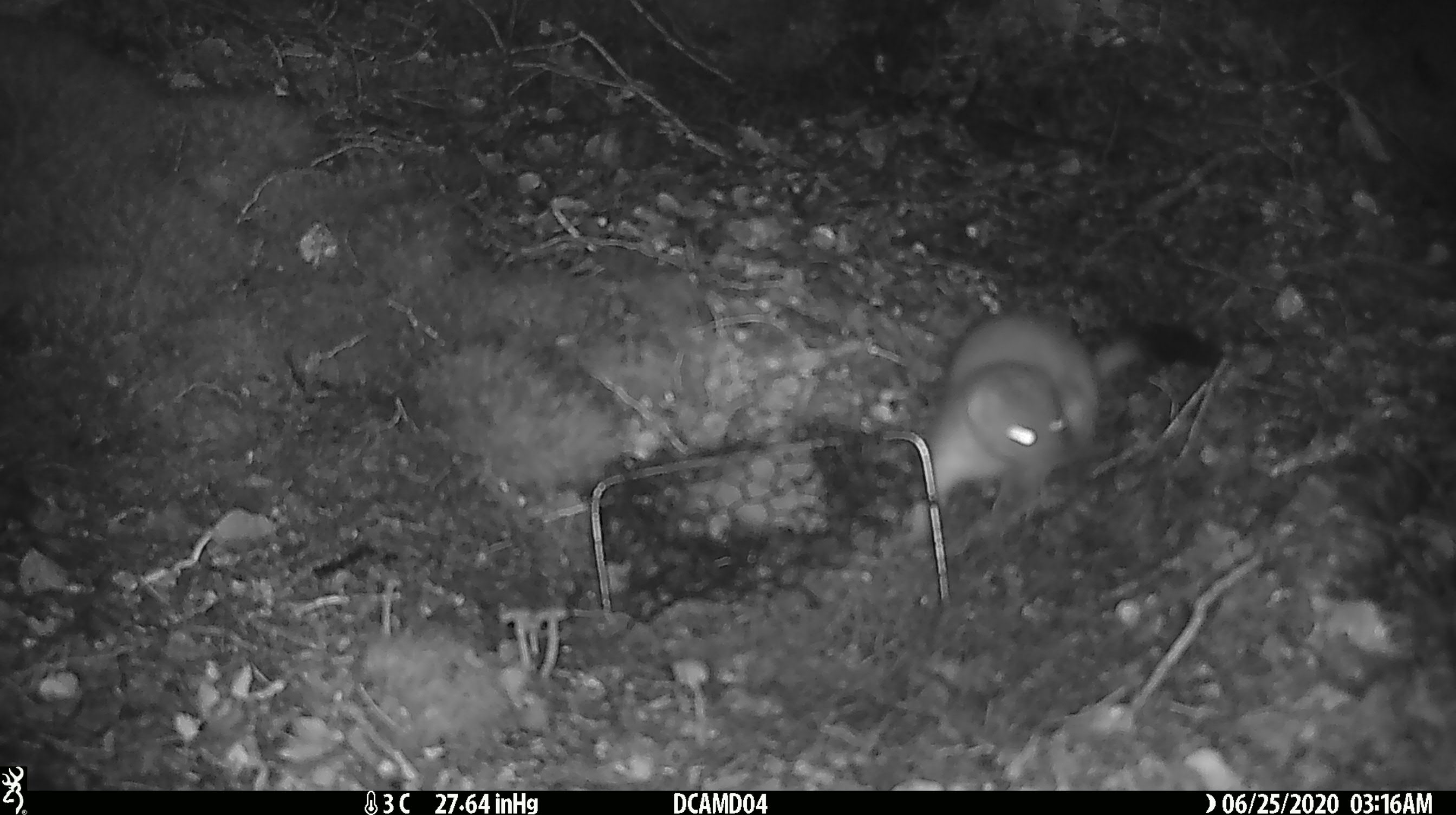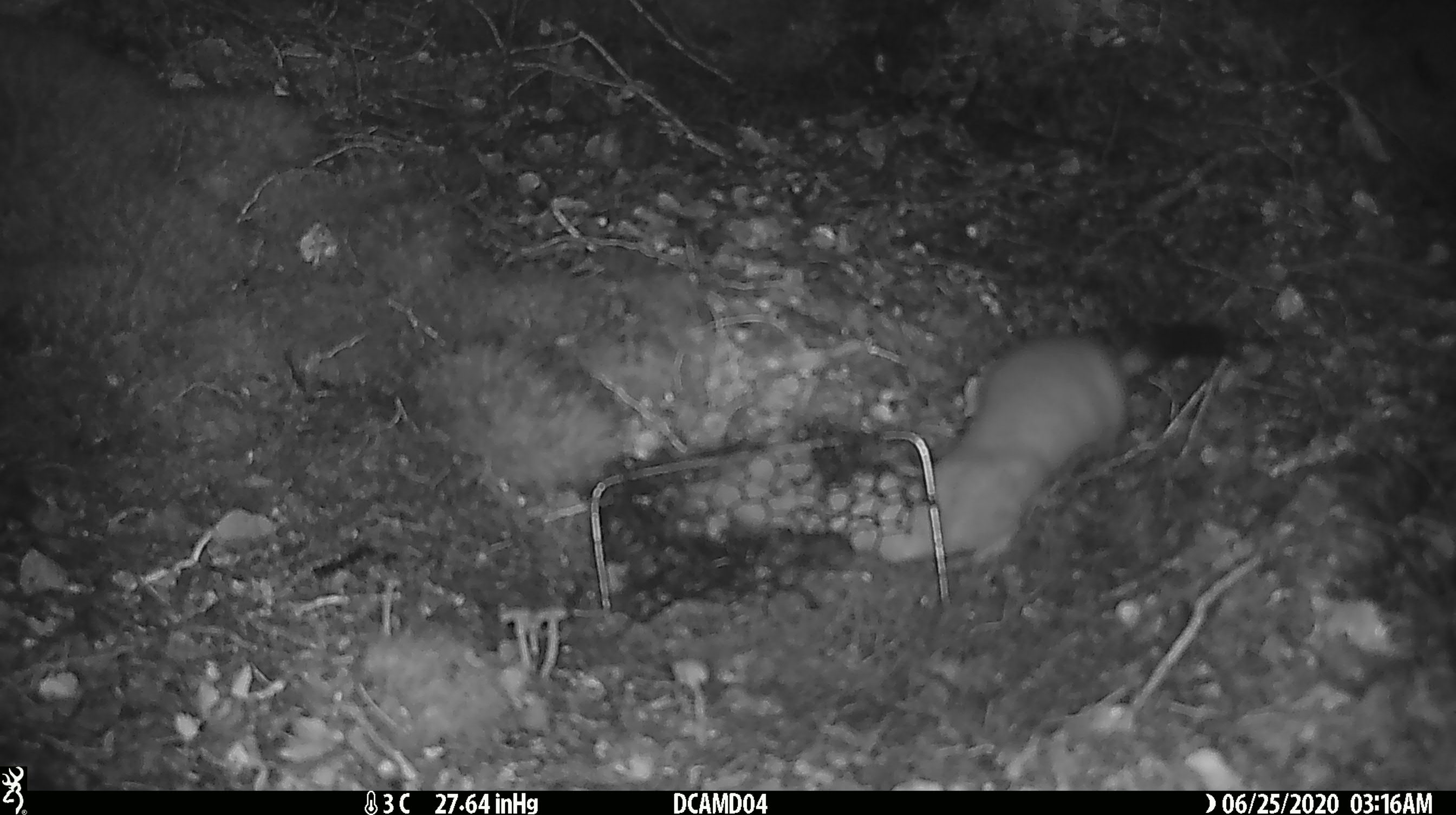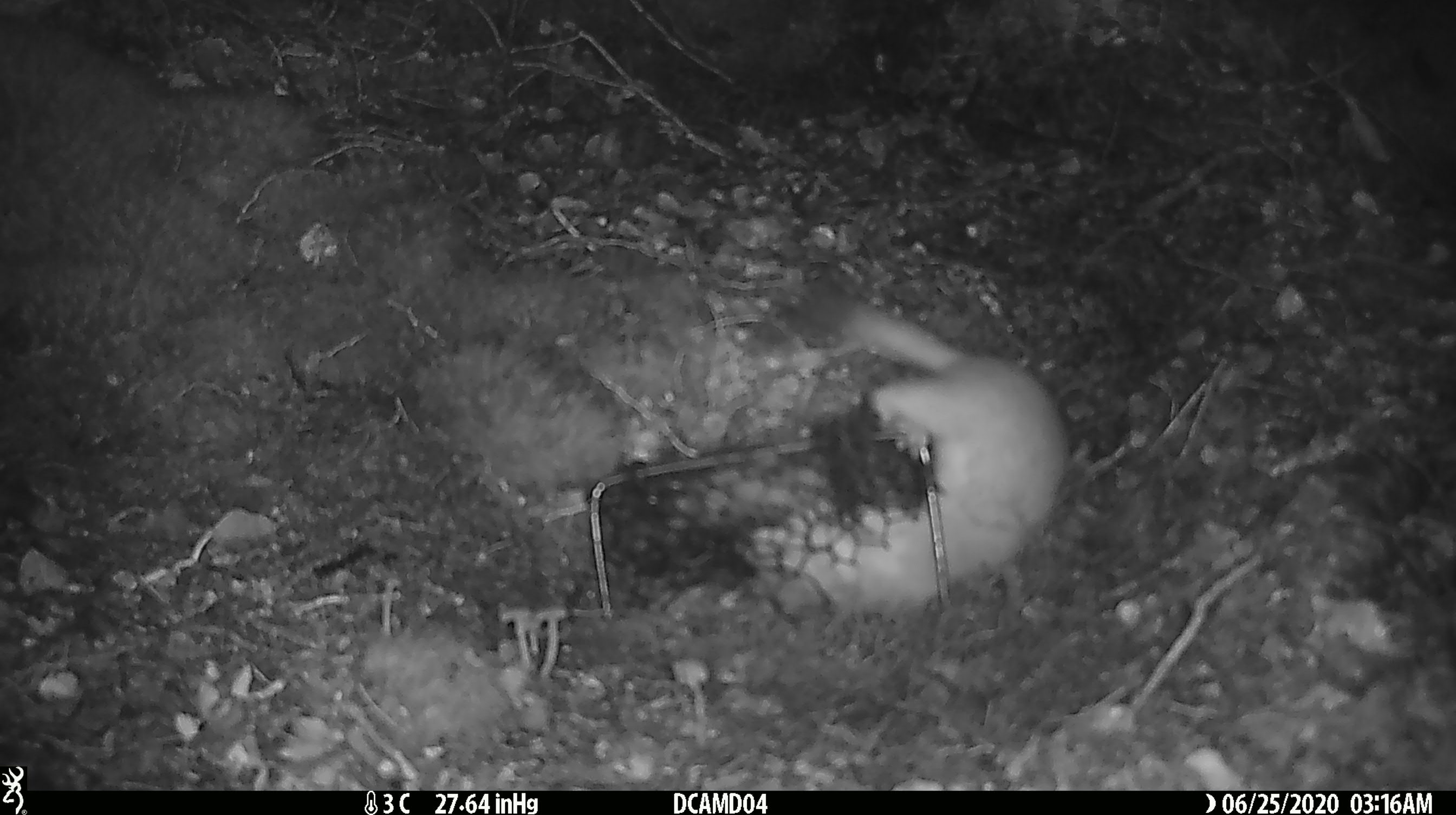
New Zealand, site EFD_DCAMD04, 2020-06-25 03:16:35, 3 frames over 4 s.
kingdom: Animalia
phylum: Chordata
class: Mammalia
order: Carnivora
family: Mustelidae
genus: Mustela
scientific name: Mustela erminea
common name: stoat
Stoat (Mustela erminea).